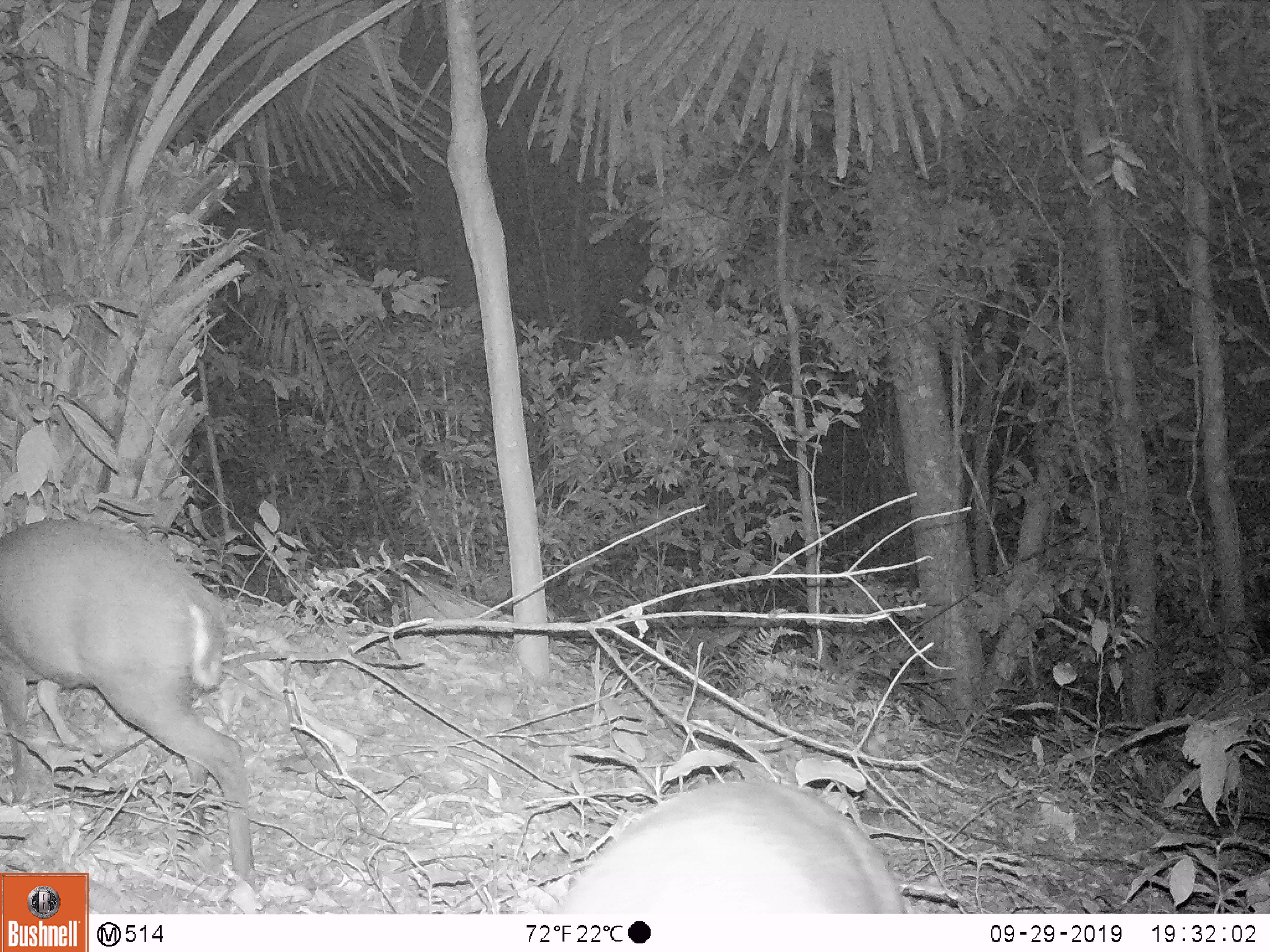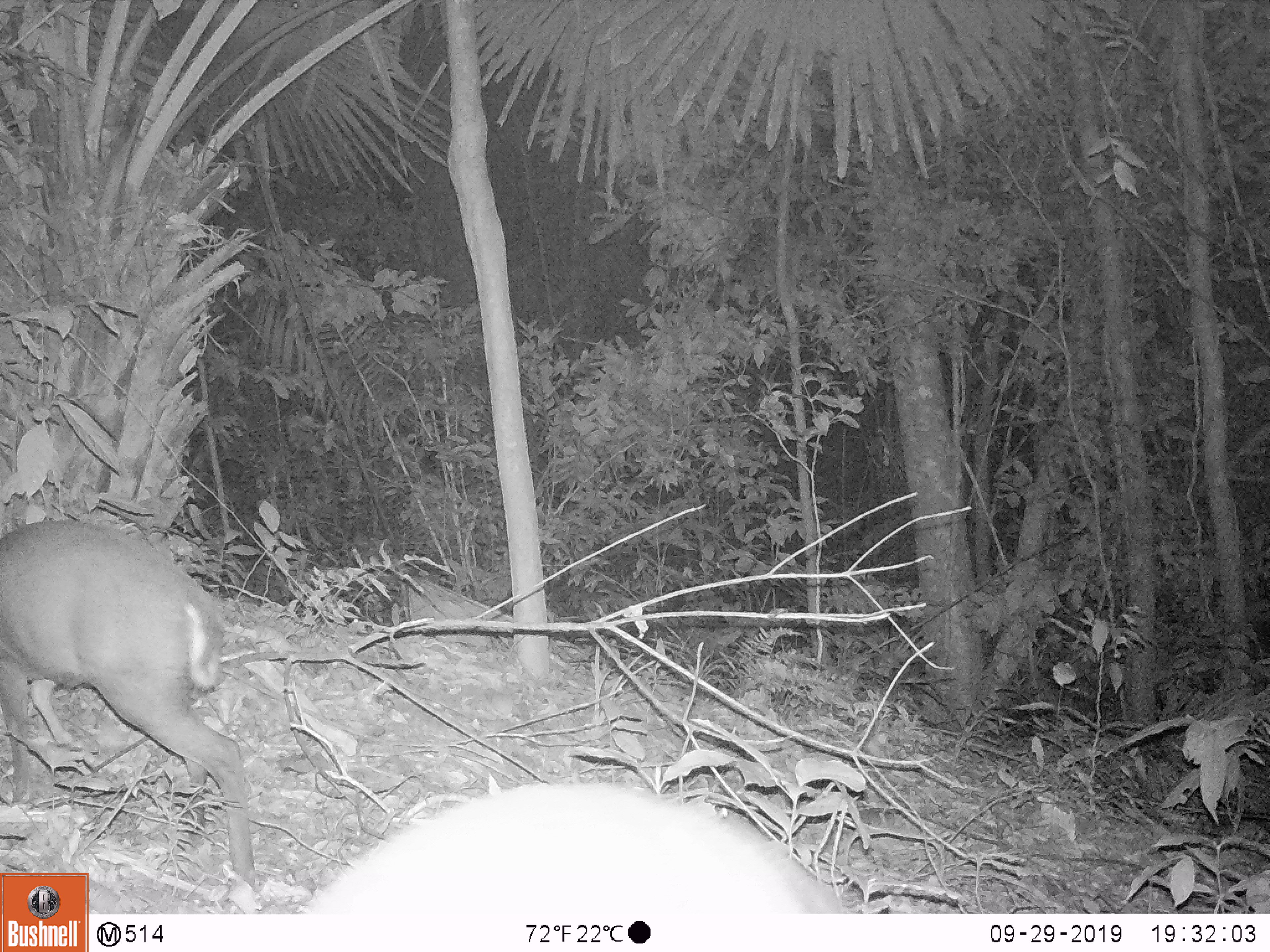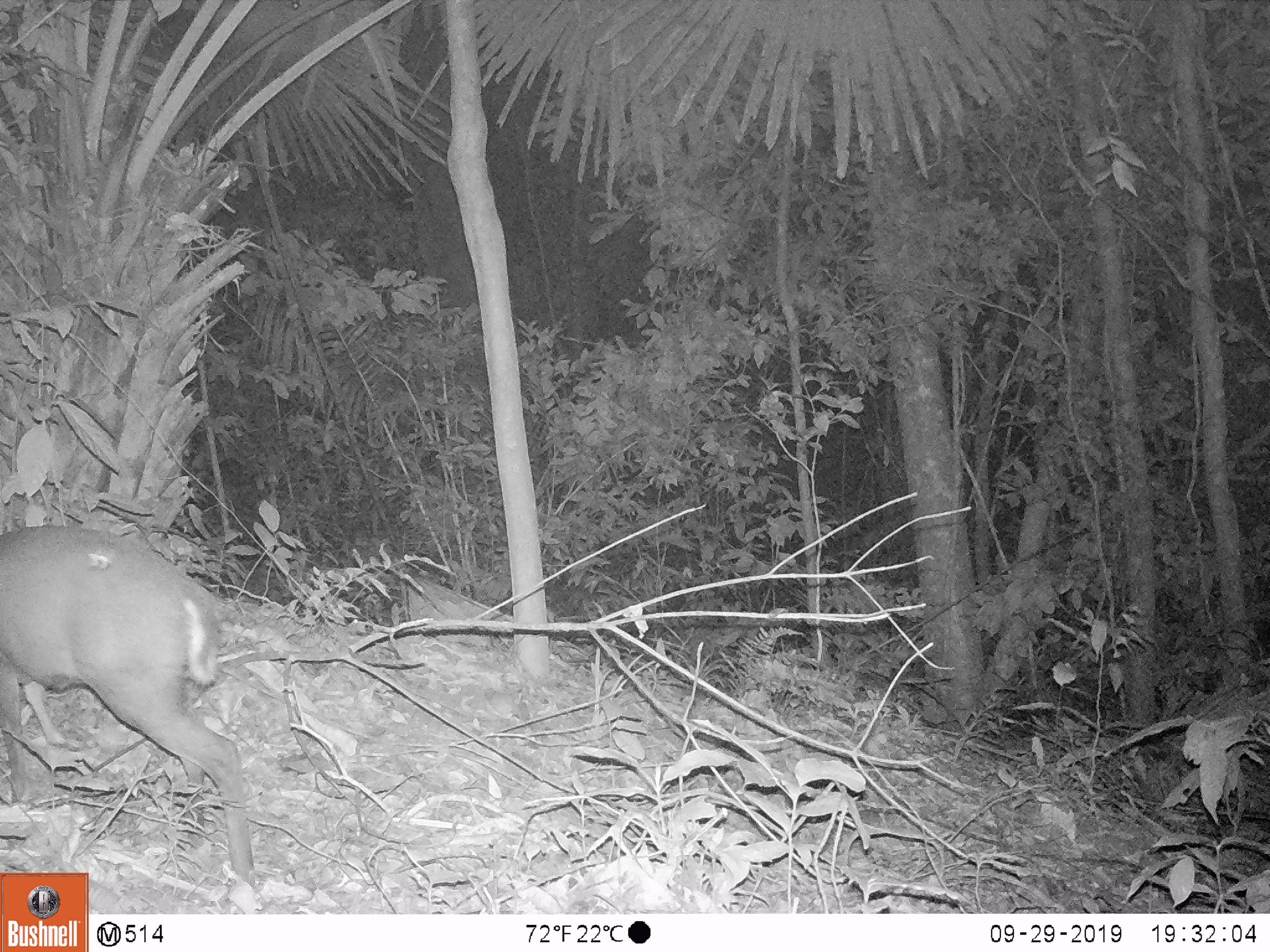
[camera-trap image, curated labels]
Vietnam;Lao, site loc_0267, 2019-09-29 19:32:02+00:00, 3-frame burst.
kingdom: Animalia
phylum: Chordata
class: Mammalia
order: Artiodactyla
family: Cervidae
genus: Muntiacus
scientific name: Muntiacus rooseveltorum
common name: roosevelt's muntjac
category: roosevelts muntjac group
Roosevelts muntjac group (roosevelt's muntjac) (Muntiacus rooseveltorum). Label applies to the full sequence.